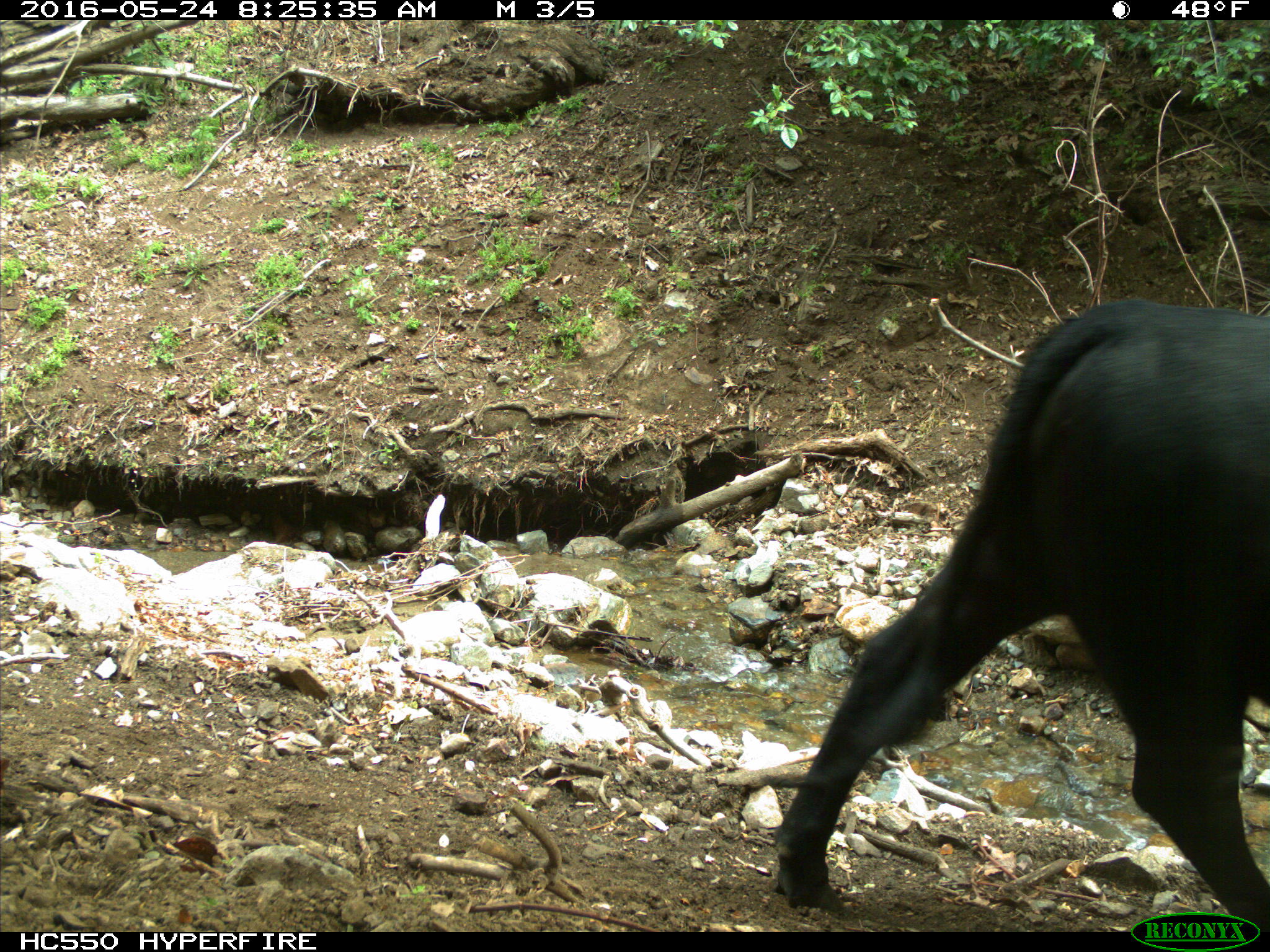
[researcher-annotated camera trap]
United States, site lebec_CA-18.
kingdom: Animalia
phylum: Chordata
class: Mammalia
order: Artiodactyla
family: Bovidae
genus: Bos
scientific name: Bos taurus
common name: domestic cow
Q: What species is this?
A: Bos taurus (domestic cow).